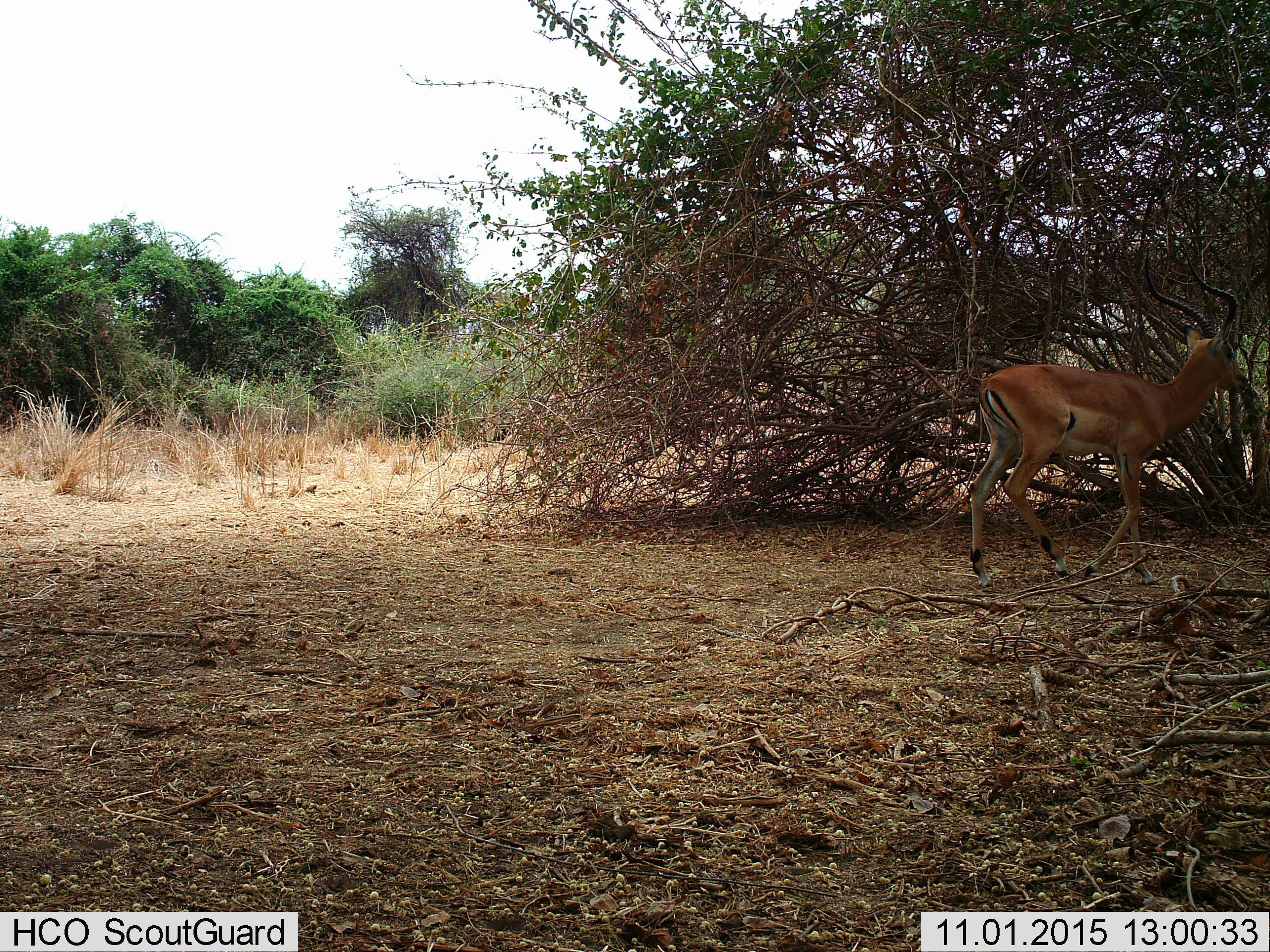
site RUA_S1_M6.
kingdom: Animalia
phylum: Chordata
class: Mammalia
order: Artiodactyla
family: Bovidae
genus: Aepyceros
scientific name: Aepyceros melampus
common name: impala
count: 1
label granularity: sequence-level